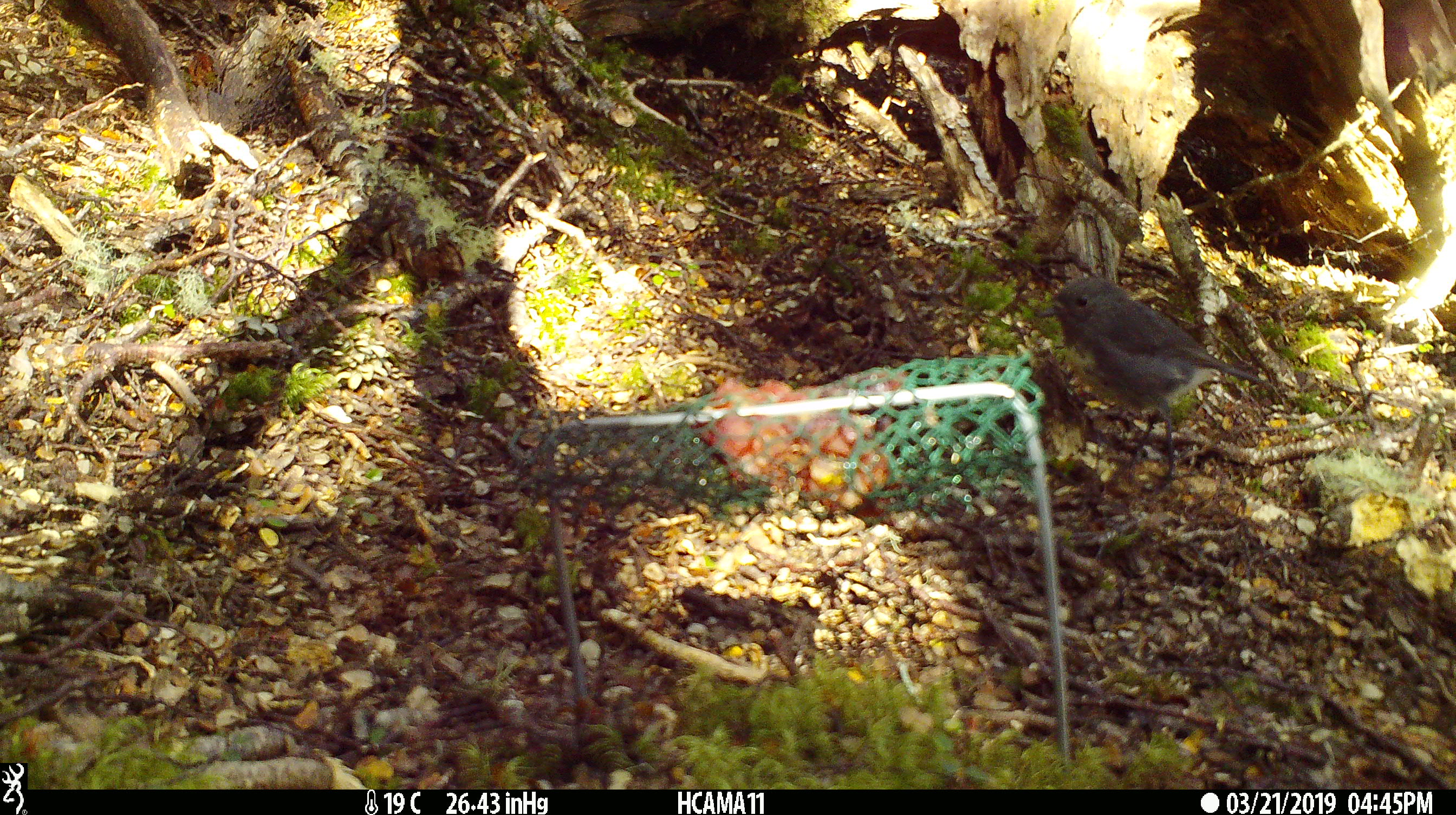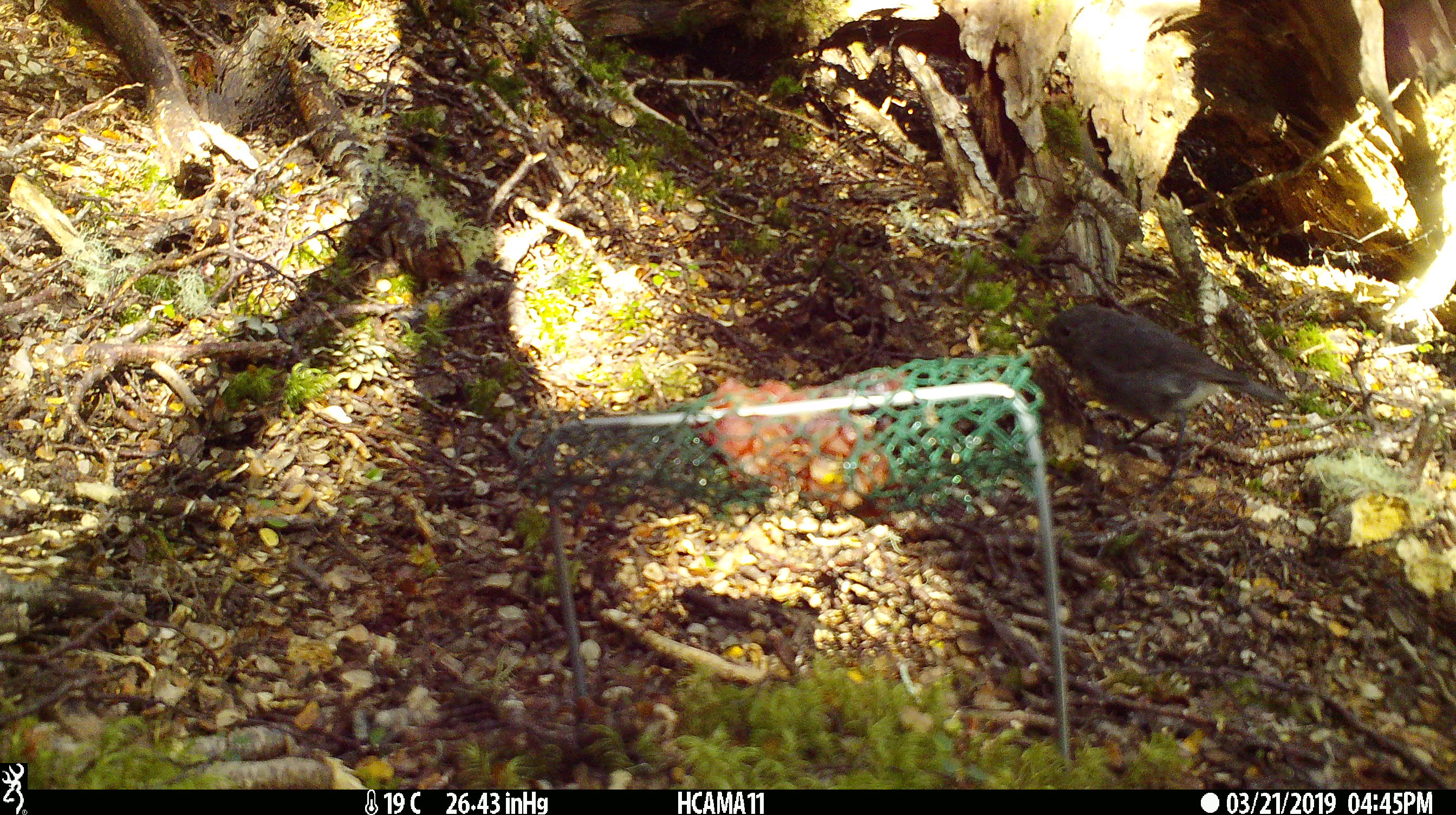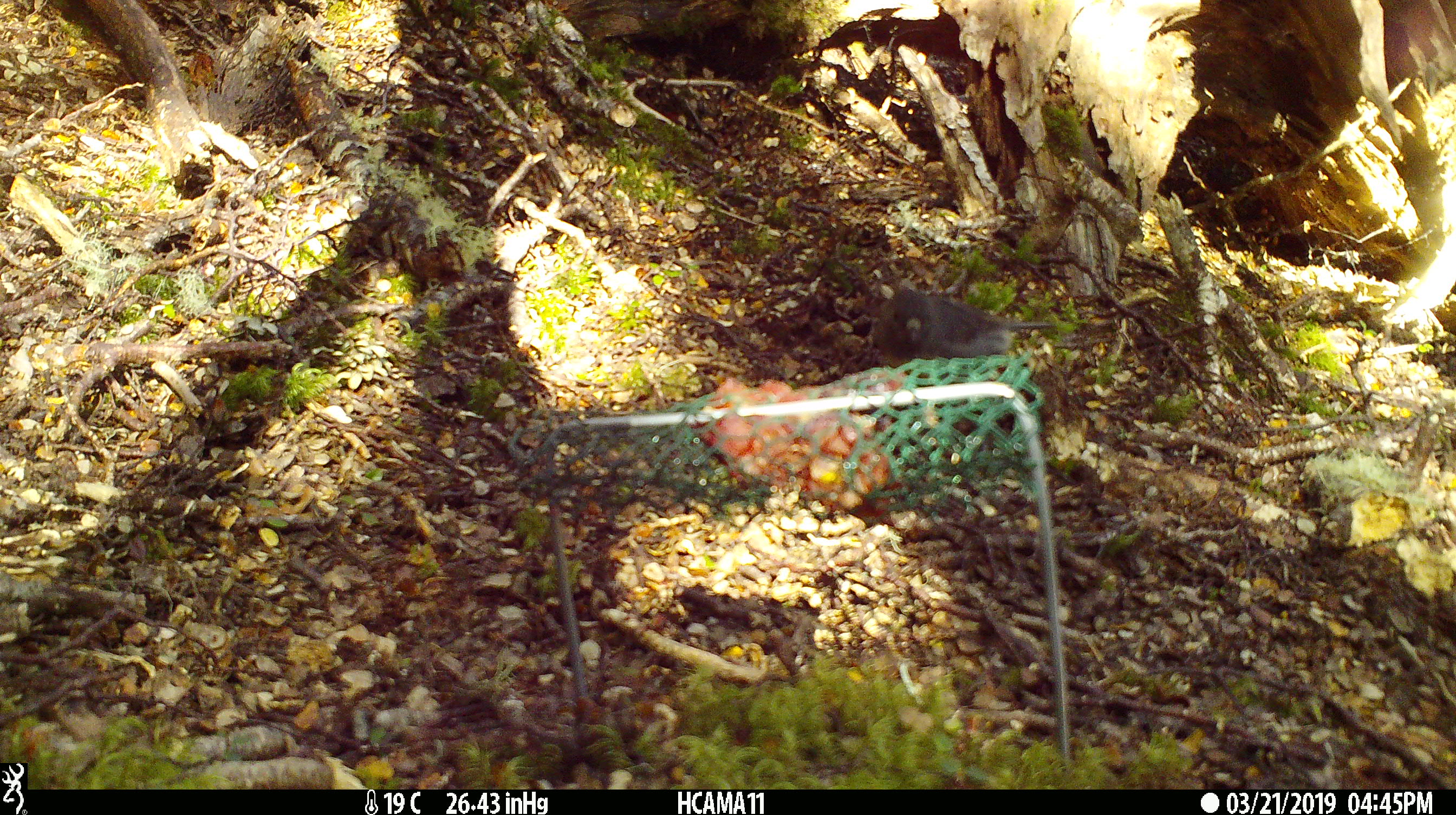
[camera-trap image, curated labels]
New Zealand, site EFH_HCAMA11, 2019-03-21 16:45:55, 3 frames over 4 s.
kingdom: Animalia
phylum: Chordata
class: Aves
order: Passeriformes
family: Petroicidae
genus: Petroica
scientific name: Petroica australis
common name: new zealand robin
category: robin